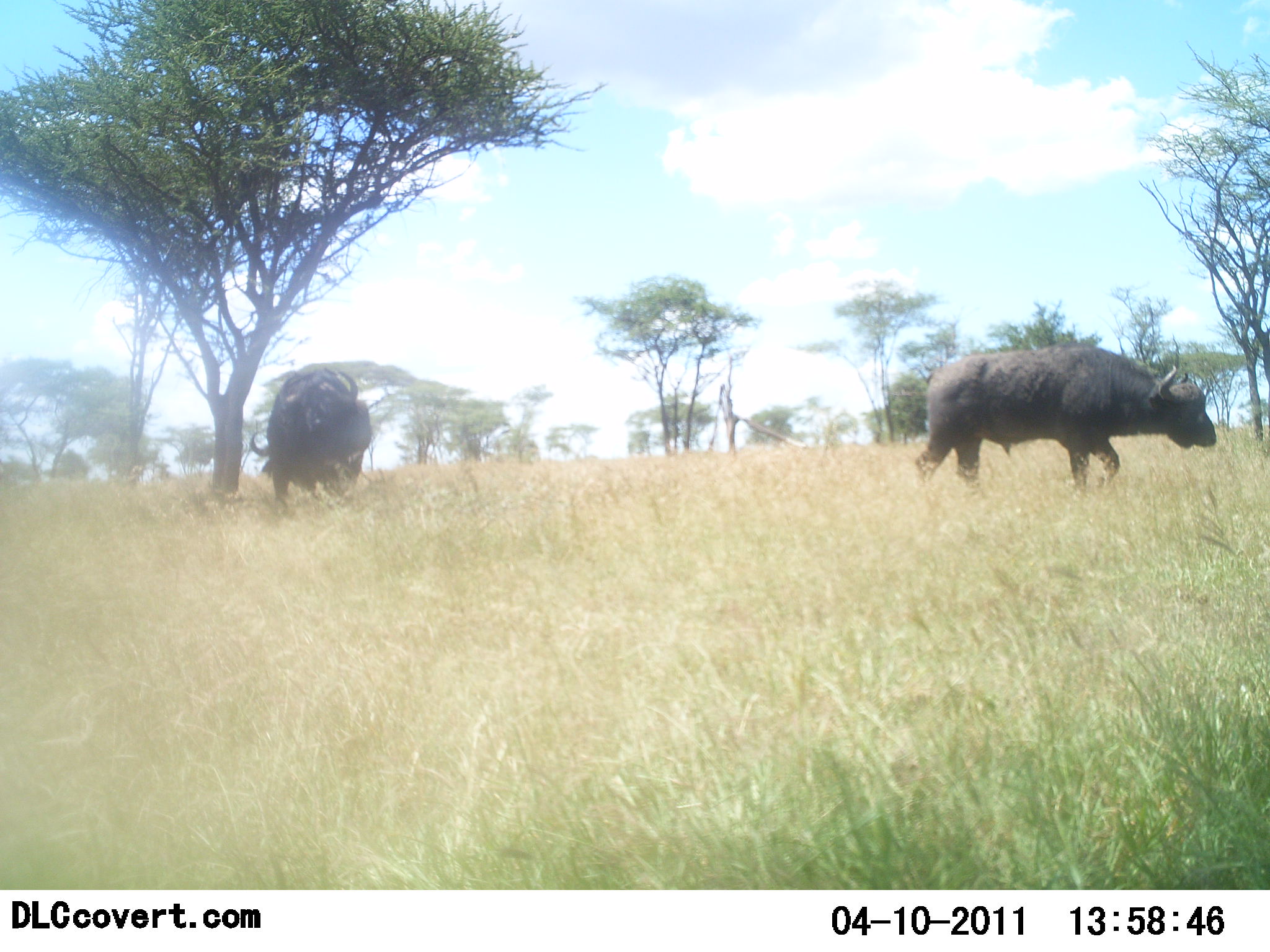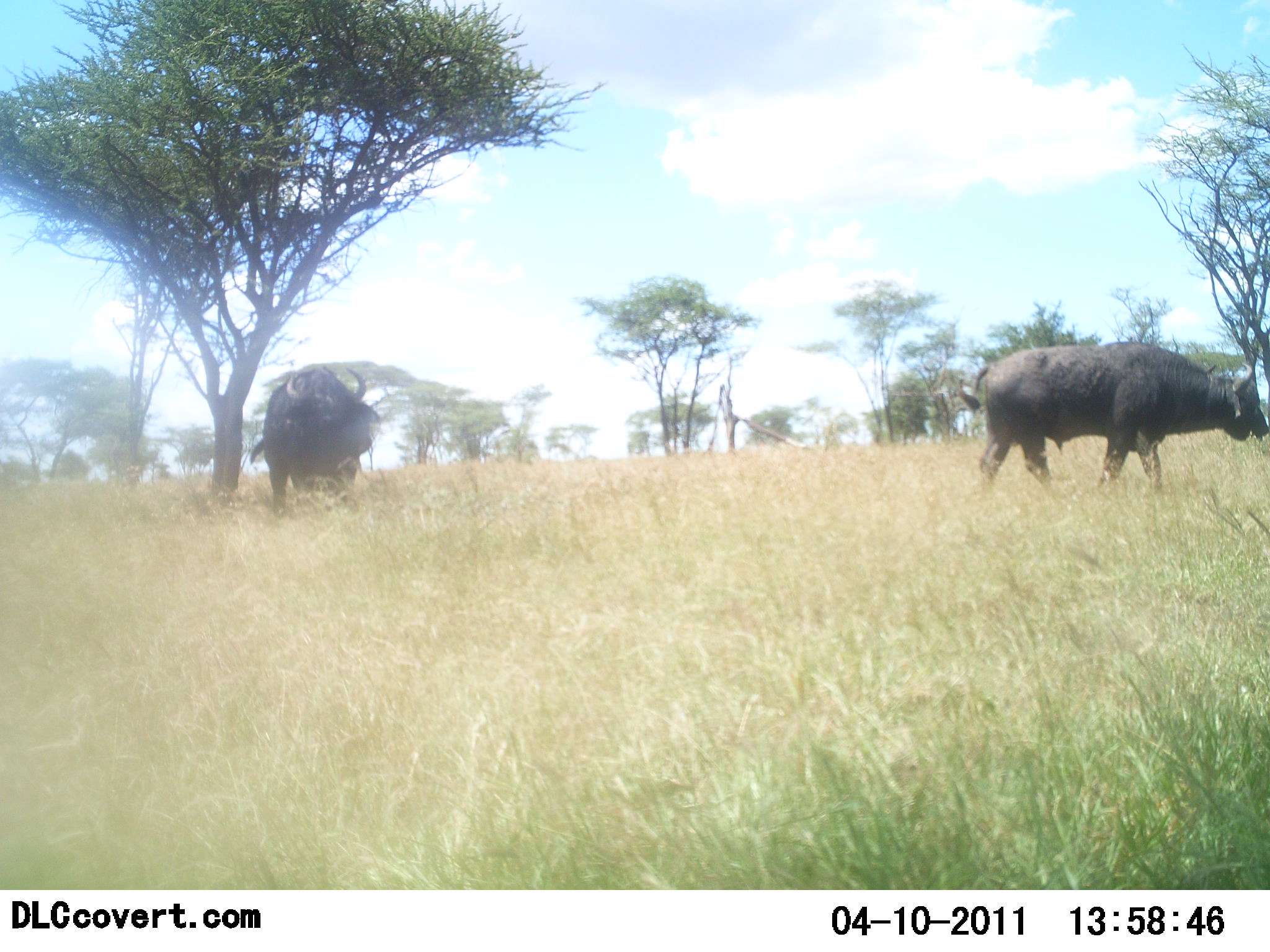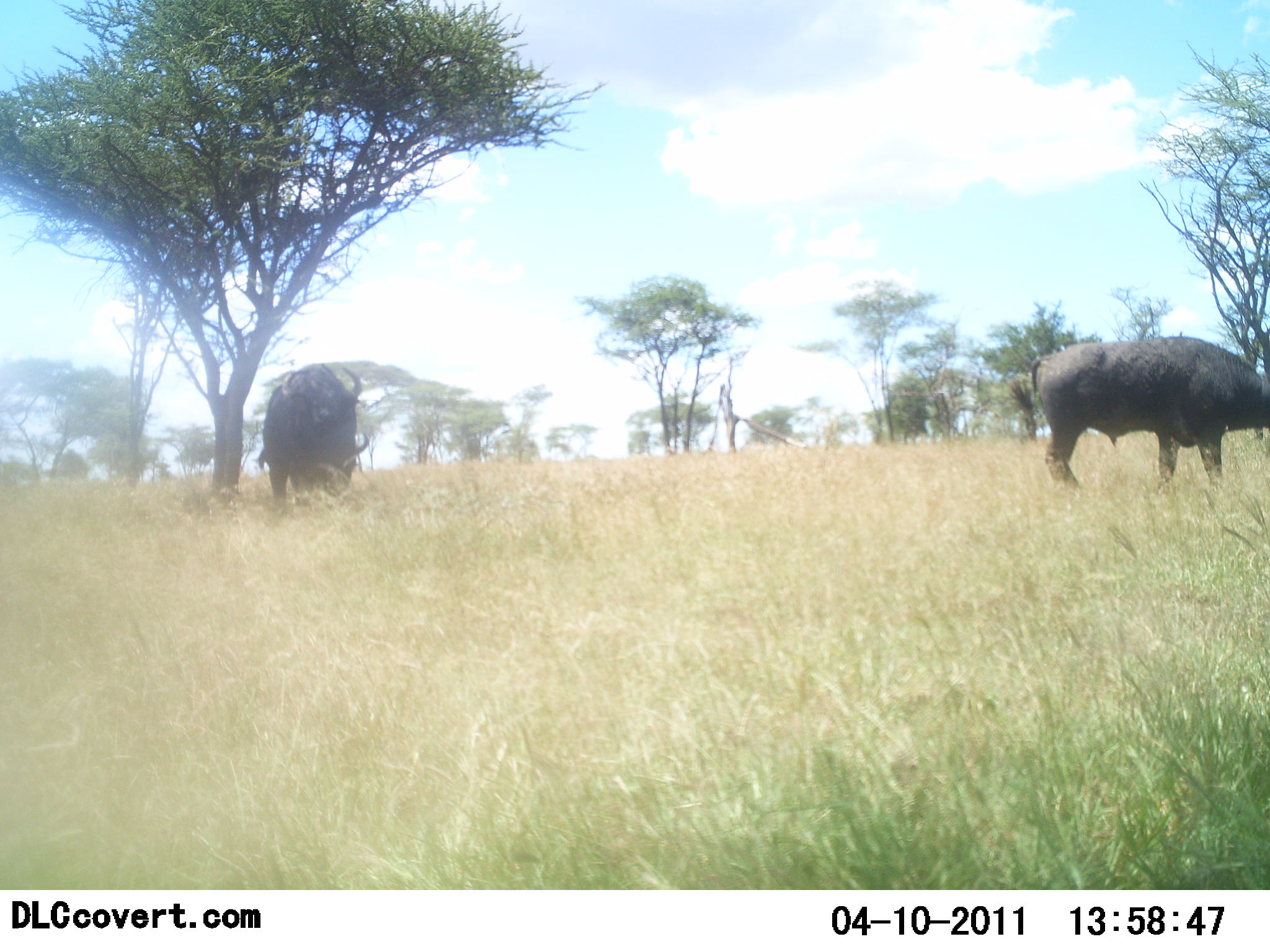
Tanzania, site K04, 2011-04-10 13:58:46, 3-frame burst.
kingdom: Animalia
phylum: Chordata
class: Mammalia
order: Artiodactyla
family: Bovidae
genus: Syncerus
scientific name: Syncerus caffer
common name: cape buffalo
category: buffalo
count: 2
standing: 69%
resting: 0%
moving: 100%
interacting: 0%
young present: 8%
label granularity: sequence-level